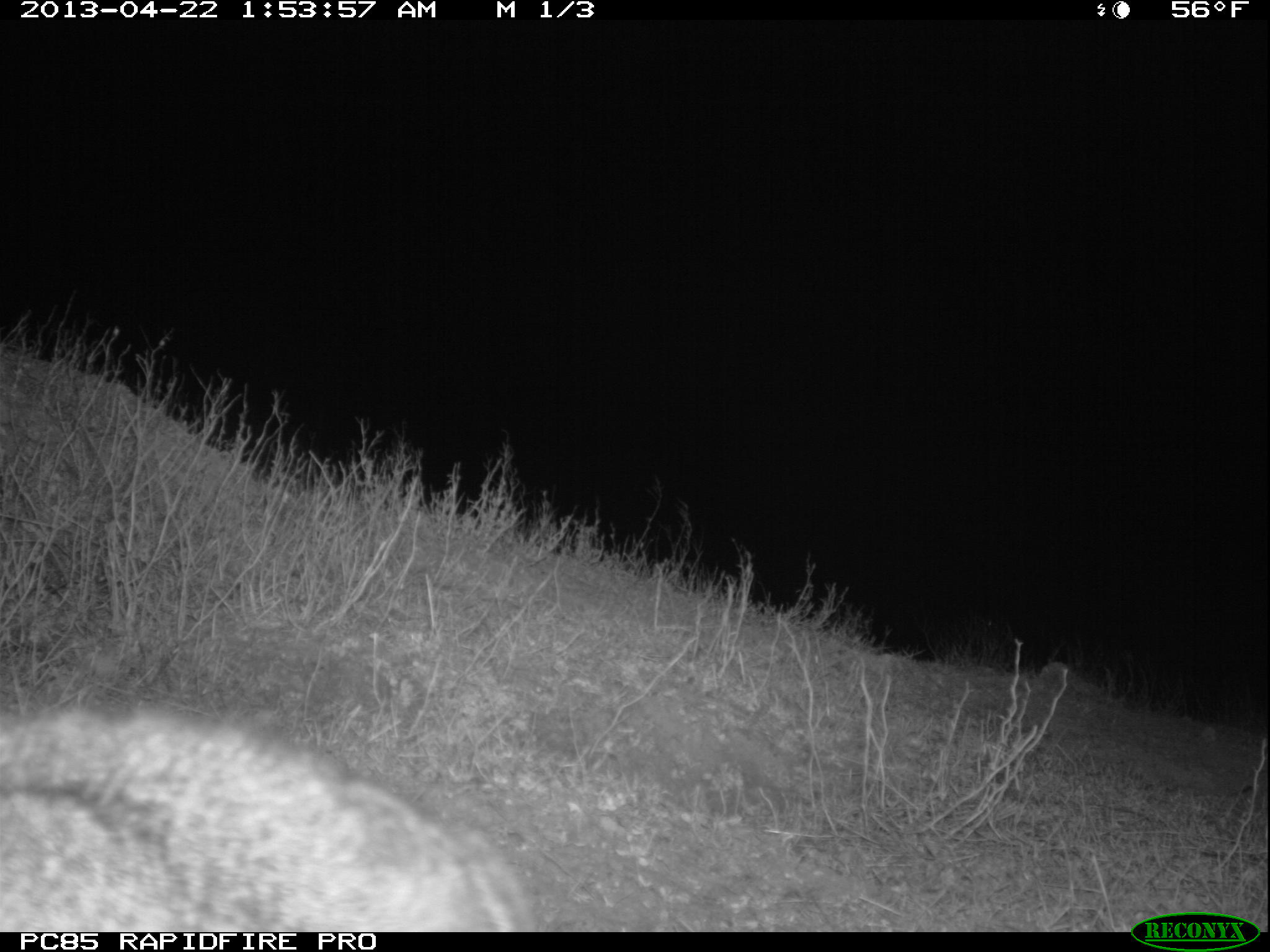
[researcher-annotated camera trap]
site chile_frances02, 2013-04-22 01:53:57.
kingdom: Animalia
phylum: Chordata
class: Mammalia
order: Lagomorpha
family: Leporidae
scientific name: Leporidae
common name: rabbits and hares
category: rabbit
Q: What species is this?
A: Rabbit (rabbits and hares) (Leporidae).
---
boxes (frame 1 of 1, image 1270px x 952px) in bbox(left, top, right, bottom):
rabbit: bbox(0, 695, 541, 931)